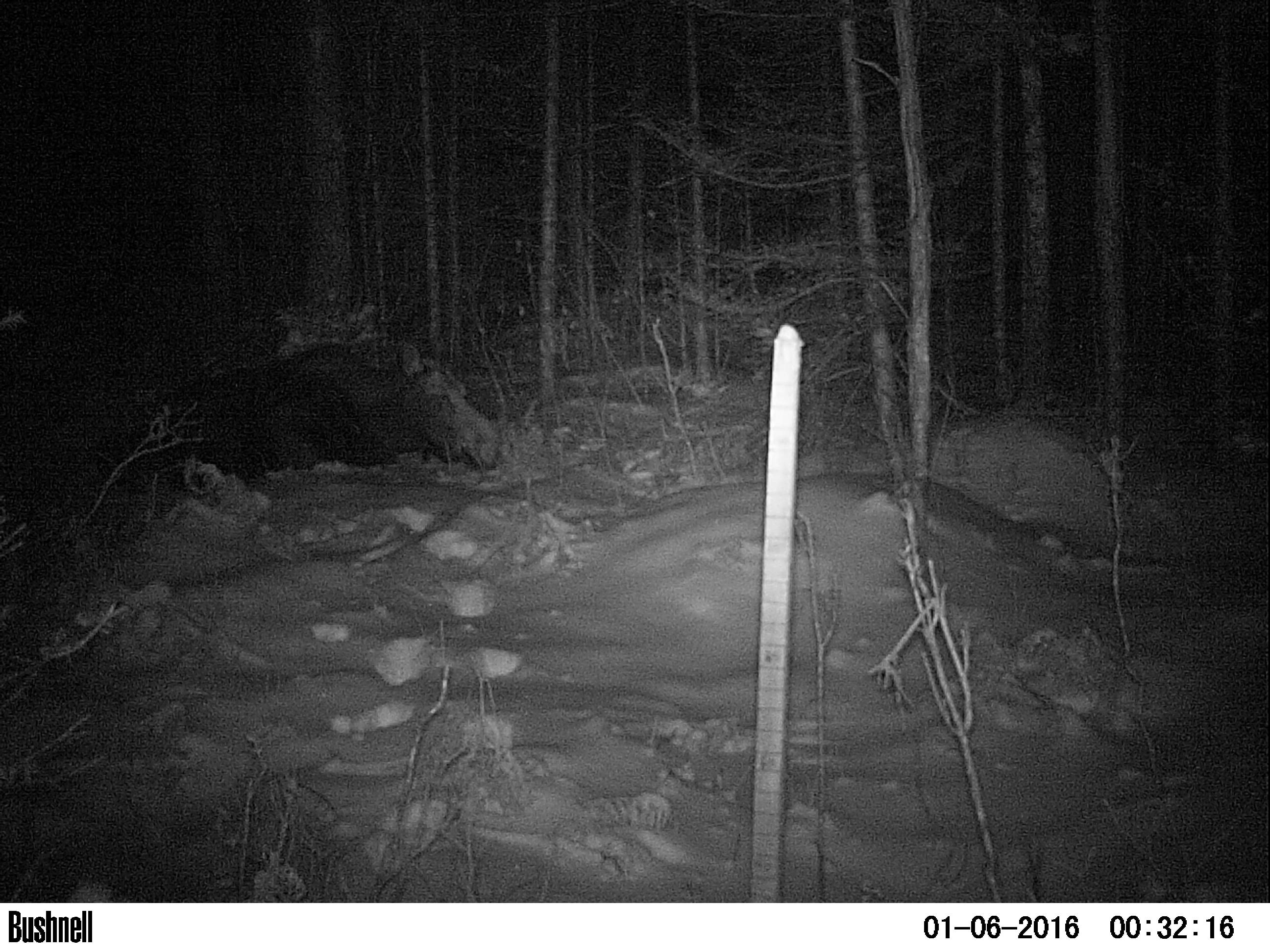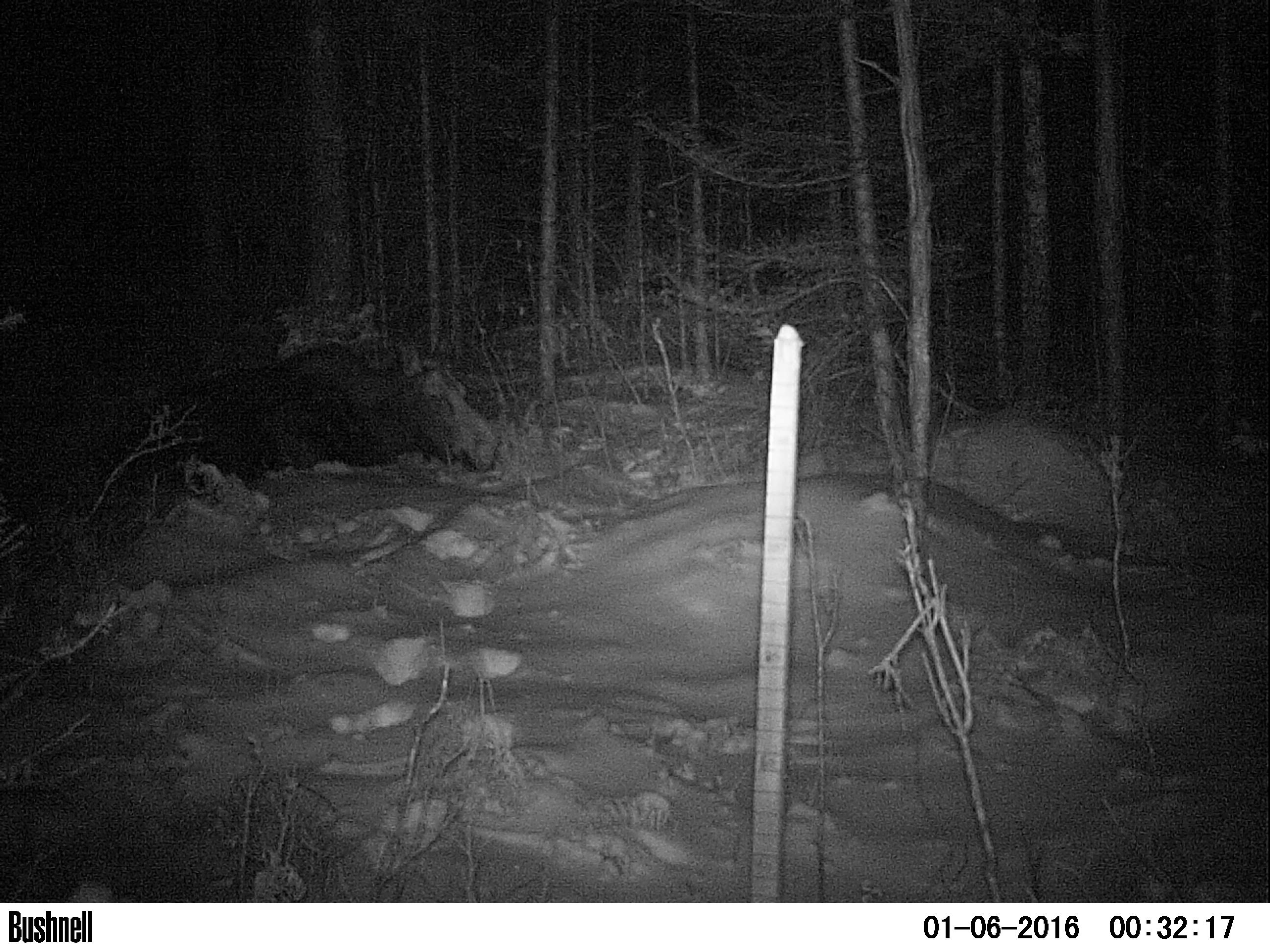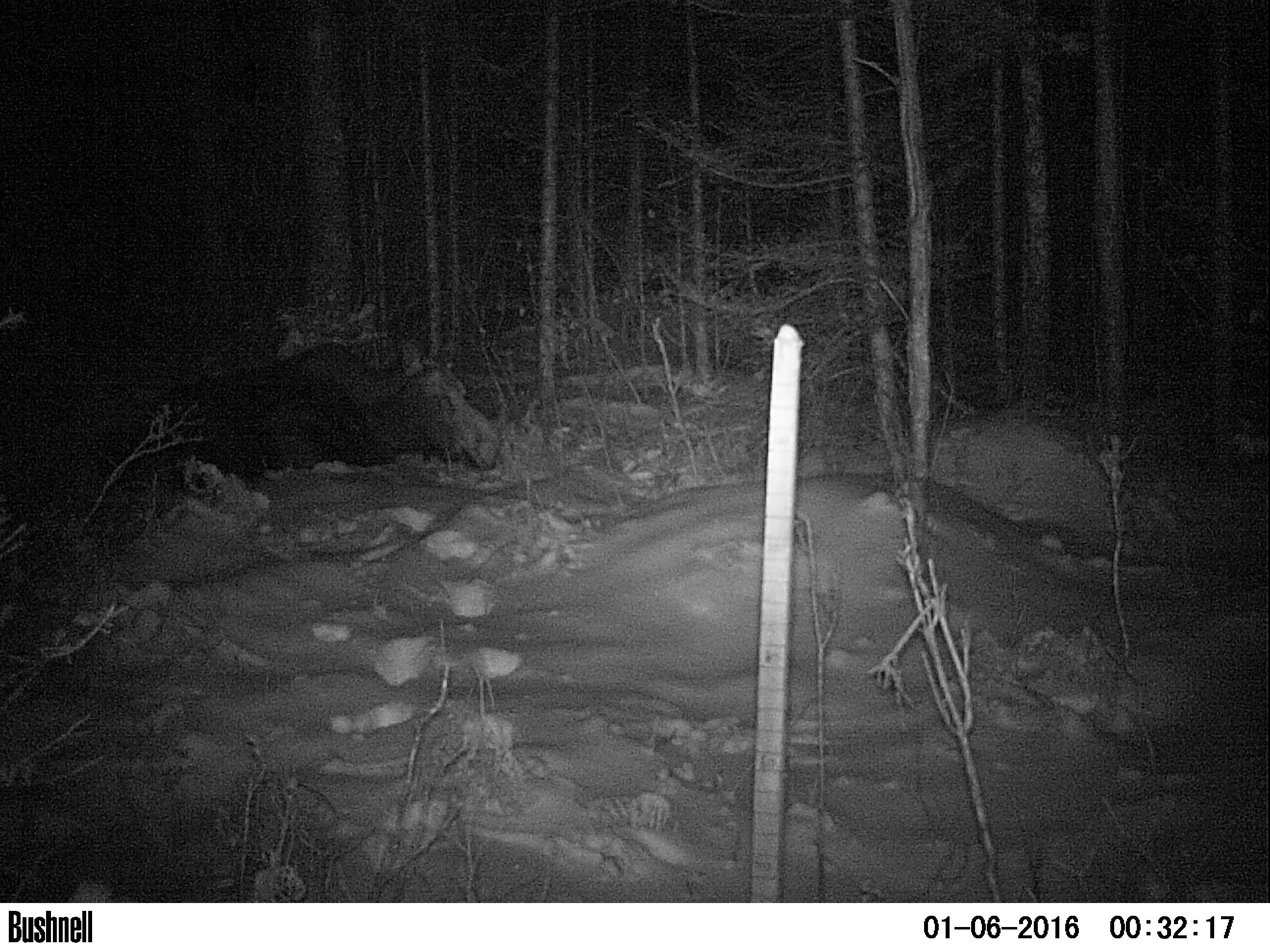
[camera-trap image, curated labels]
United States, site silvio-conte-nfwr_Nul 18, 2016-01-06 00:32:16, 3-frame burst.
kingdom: Animalia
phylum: Chordata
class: Mammalia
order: Artiodactyla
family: Cervidae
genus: Alces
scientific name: Alces alces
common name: moose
Moose (Alces alces).